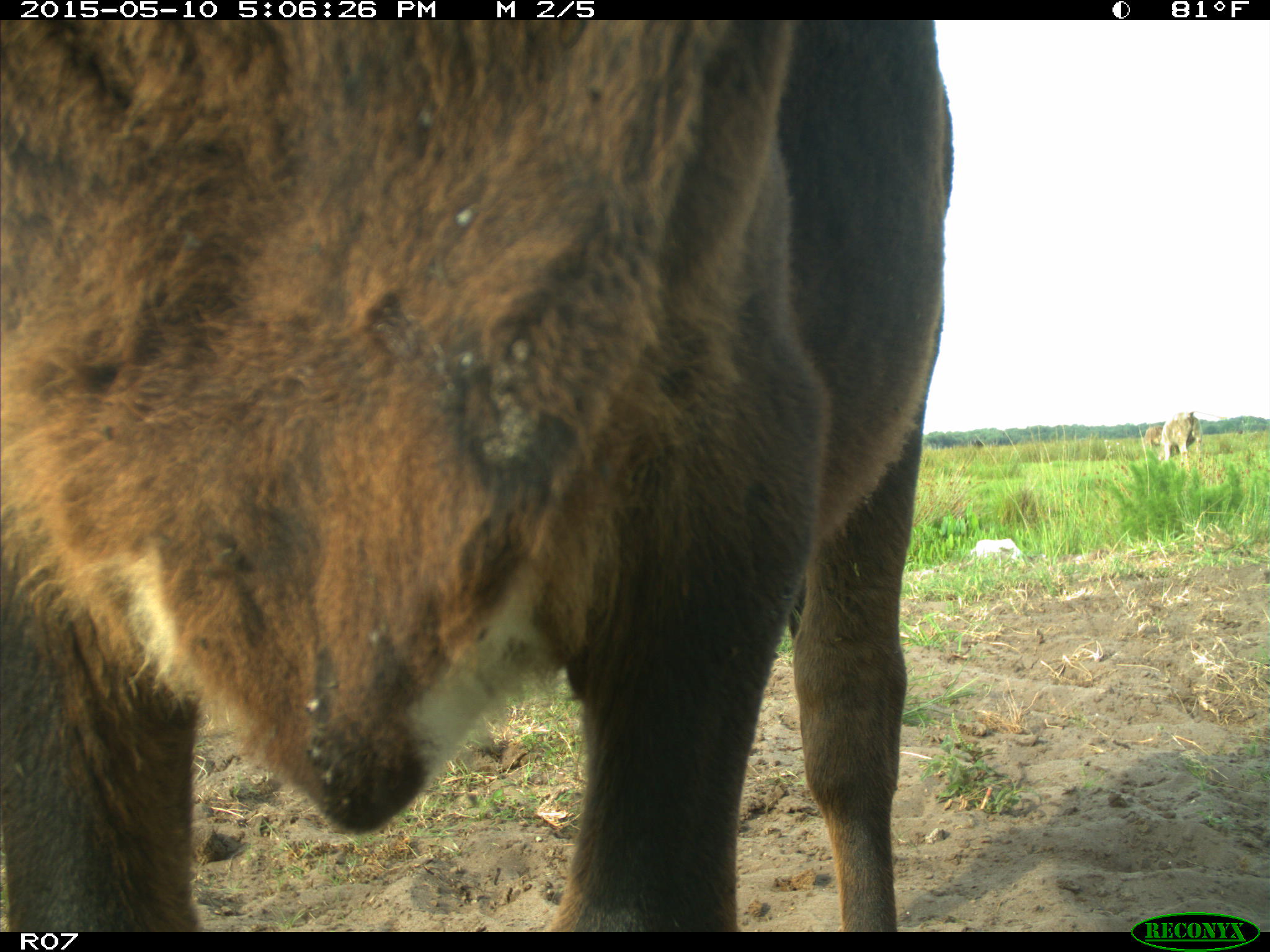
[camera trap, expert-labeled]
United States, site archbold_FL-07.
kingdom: Animalia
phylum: Chordata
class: Mammalia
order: Artiodactyla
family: Bovidae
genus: Bos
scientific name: Bos taurus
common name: domestic cow